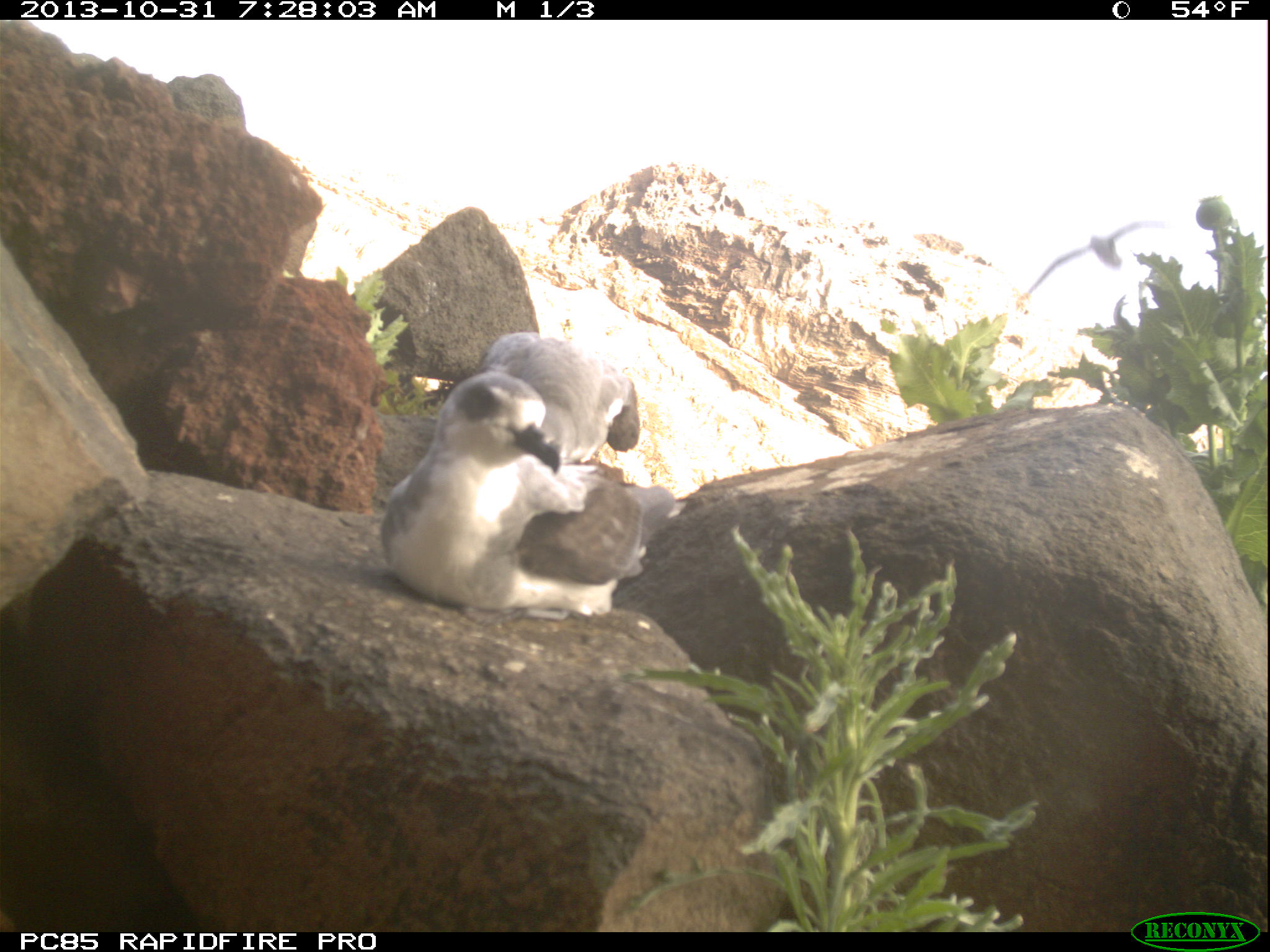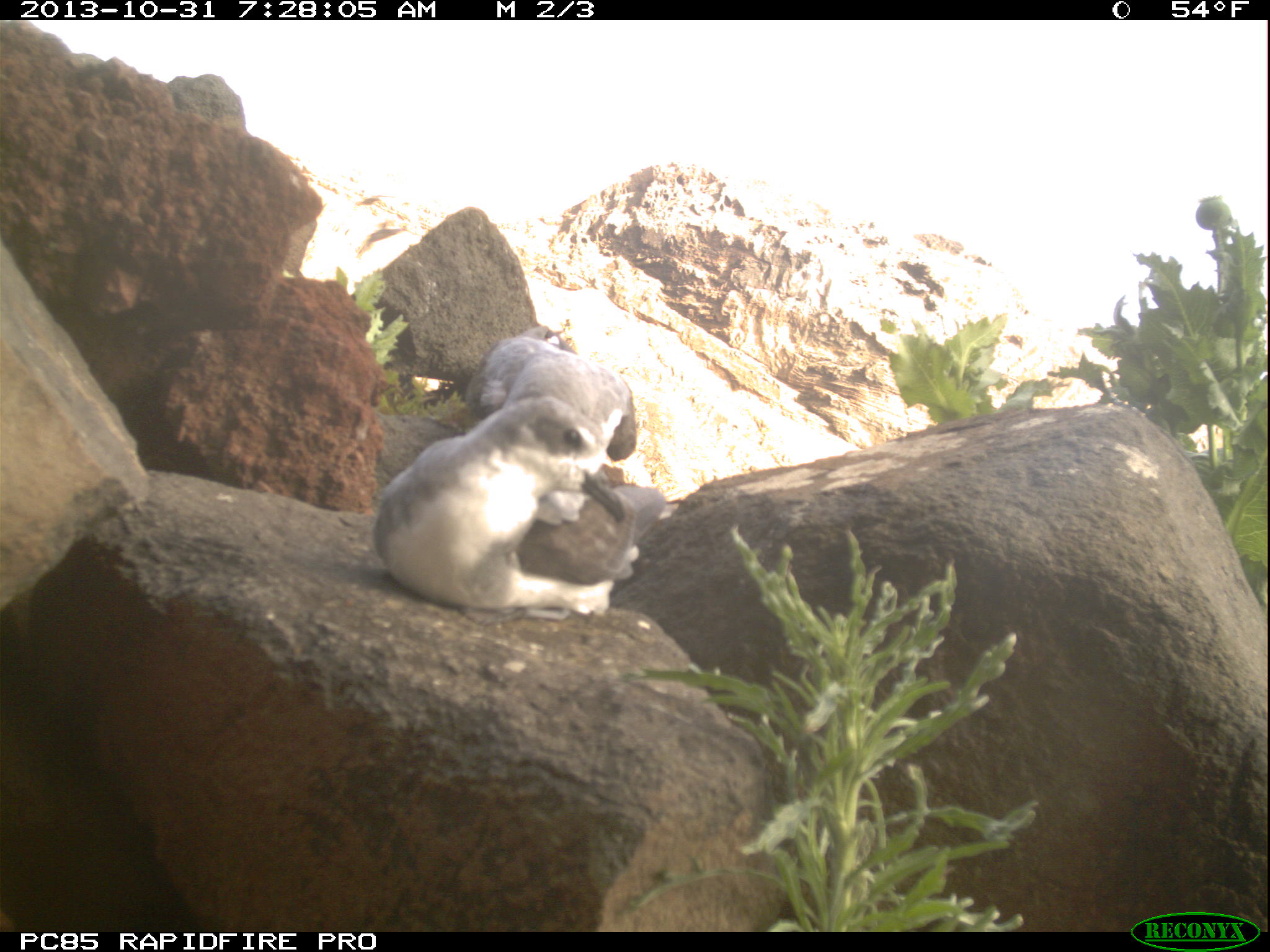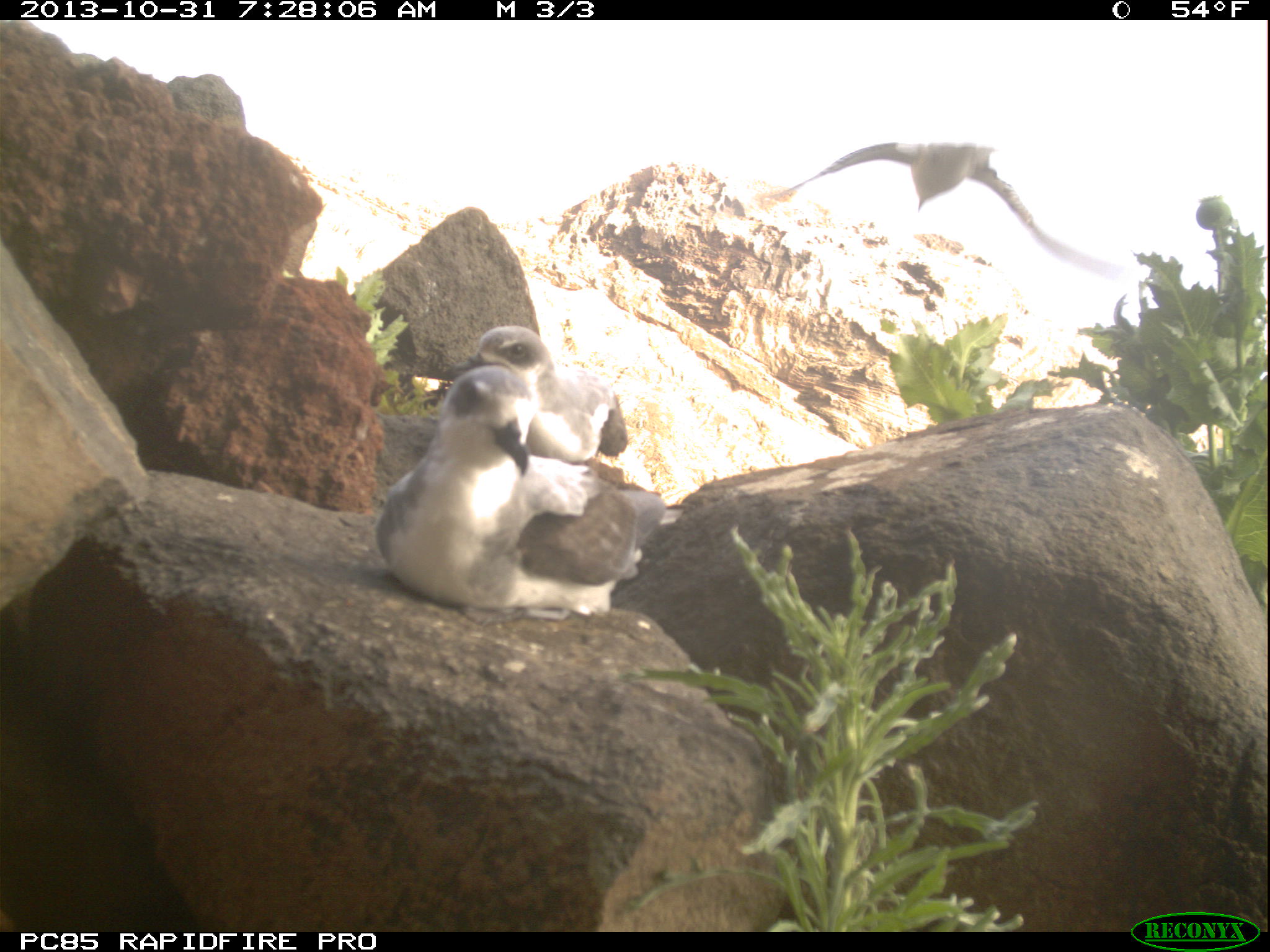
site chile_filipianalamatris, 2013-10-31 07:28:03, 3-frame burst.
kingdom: Animalia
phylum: Chordata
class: Aves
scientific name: Aves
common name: bird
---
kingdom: Animalia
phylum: Chordata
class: Aves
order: Procellariiformes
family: Procellariidae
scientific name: Procellariidae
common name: petrel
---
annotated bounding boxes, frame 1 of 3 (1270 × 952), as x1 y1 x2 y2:
bird: 1014 216 1168 302
petrel: 370 370 661 619; 479 328 644 475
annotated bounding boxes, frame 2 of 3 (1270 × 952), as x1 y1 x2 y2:
petrel: 361 390 664 617; 459 322 649 468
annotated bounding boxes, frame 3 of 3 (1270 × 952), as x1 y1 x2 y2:
bird: 759 134 1125 295
petrel: 364 363 670 617; 445 319 634 475